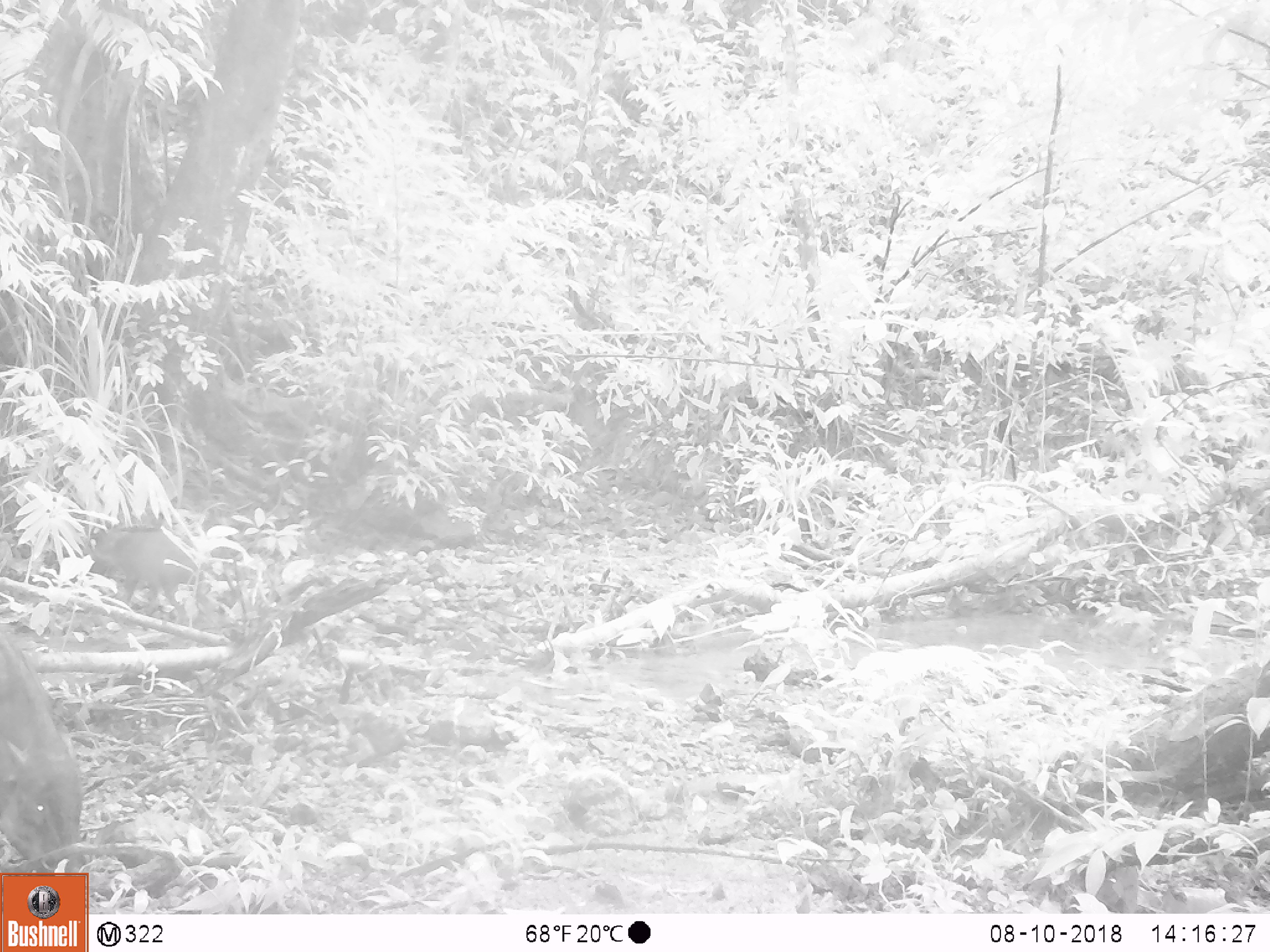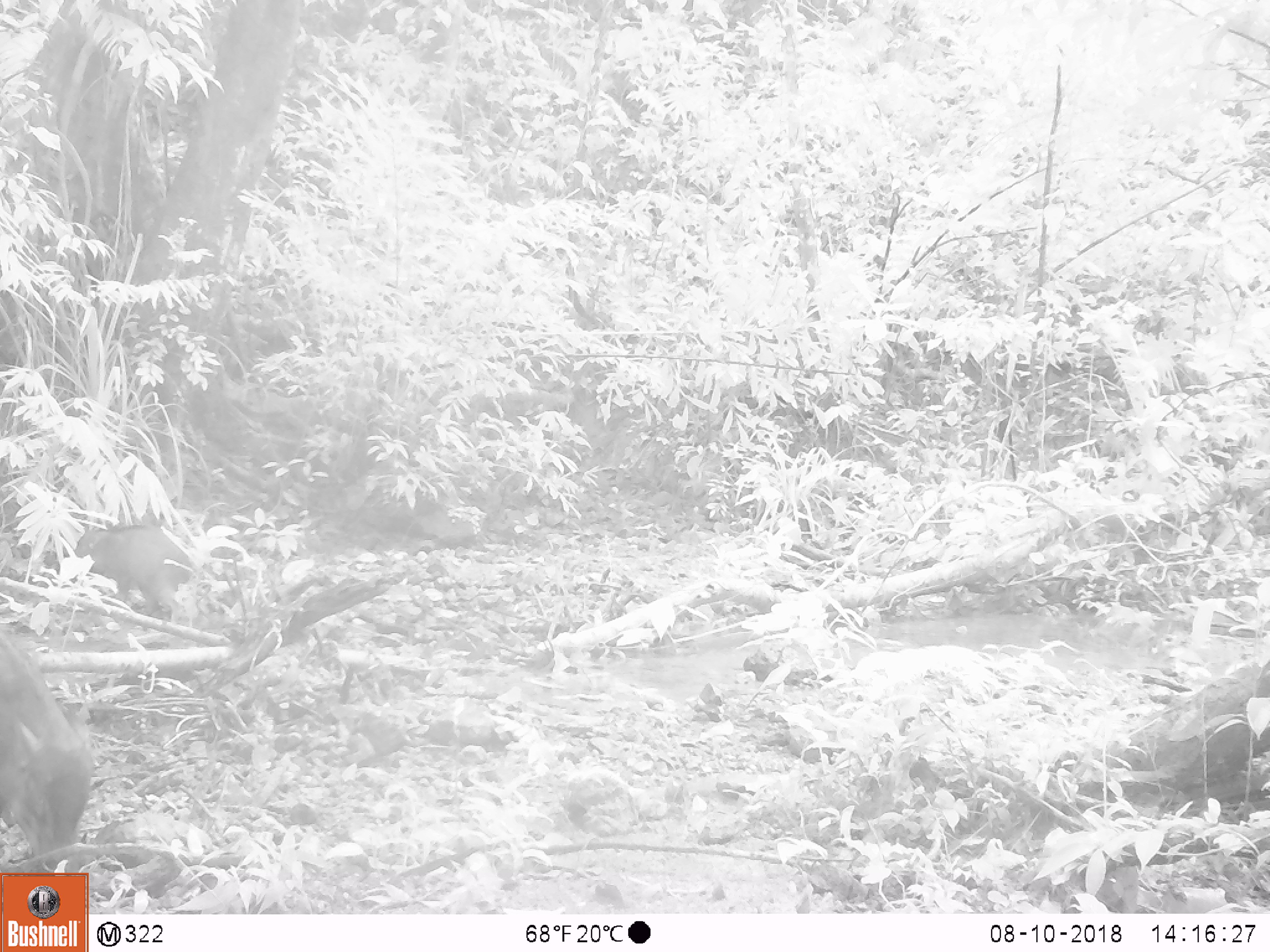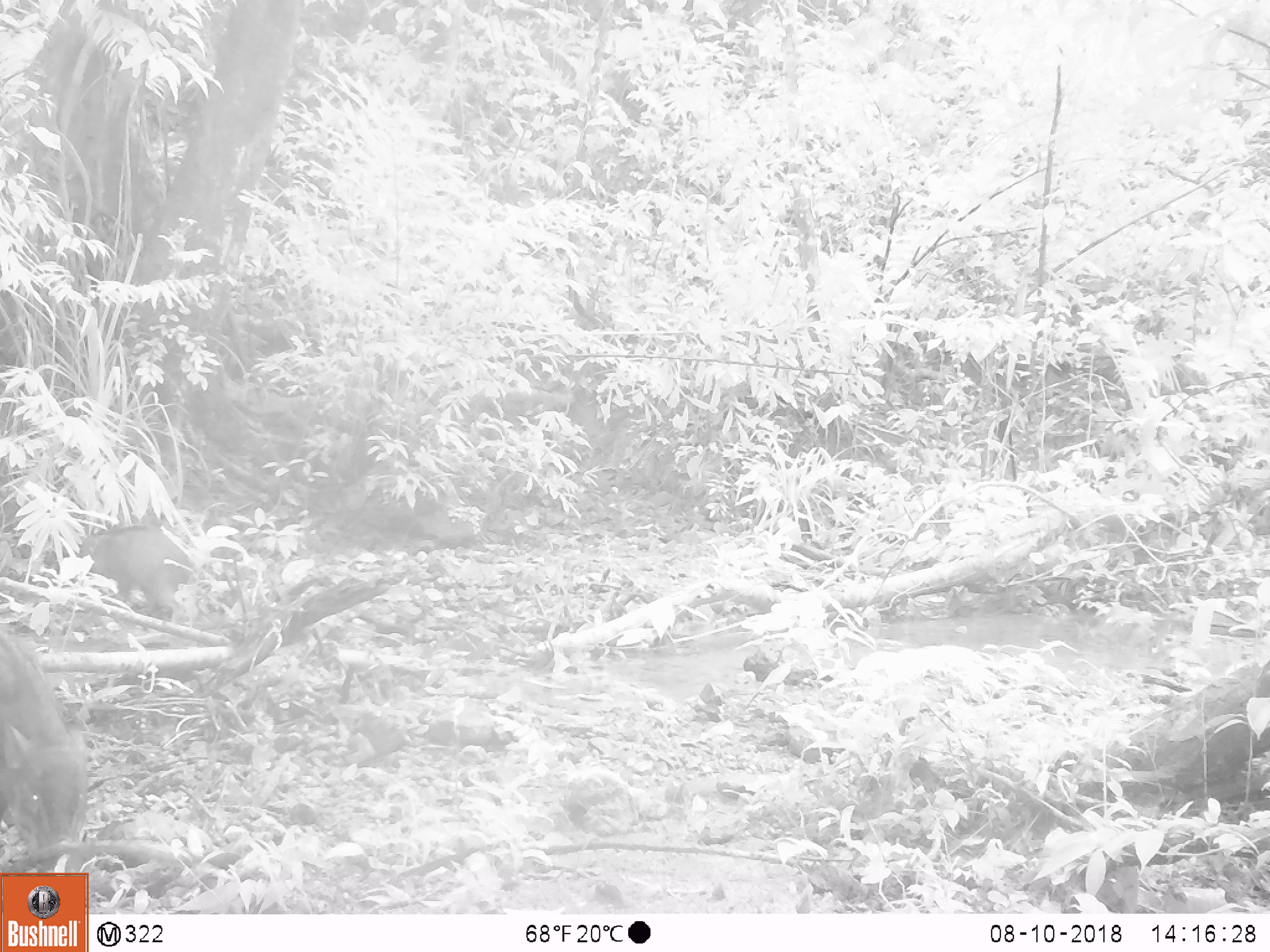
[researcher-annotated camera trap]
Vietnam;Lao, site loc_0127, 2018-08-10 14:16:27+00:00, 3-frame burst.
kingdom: Animalia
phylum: Chordata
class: Mammalia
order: Artiodactyla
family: Suidae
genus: Sus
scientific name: Sus scrofa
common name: eurasian wild pig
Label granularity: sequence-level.